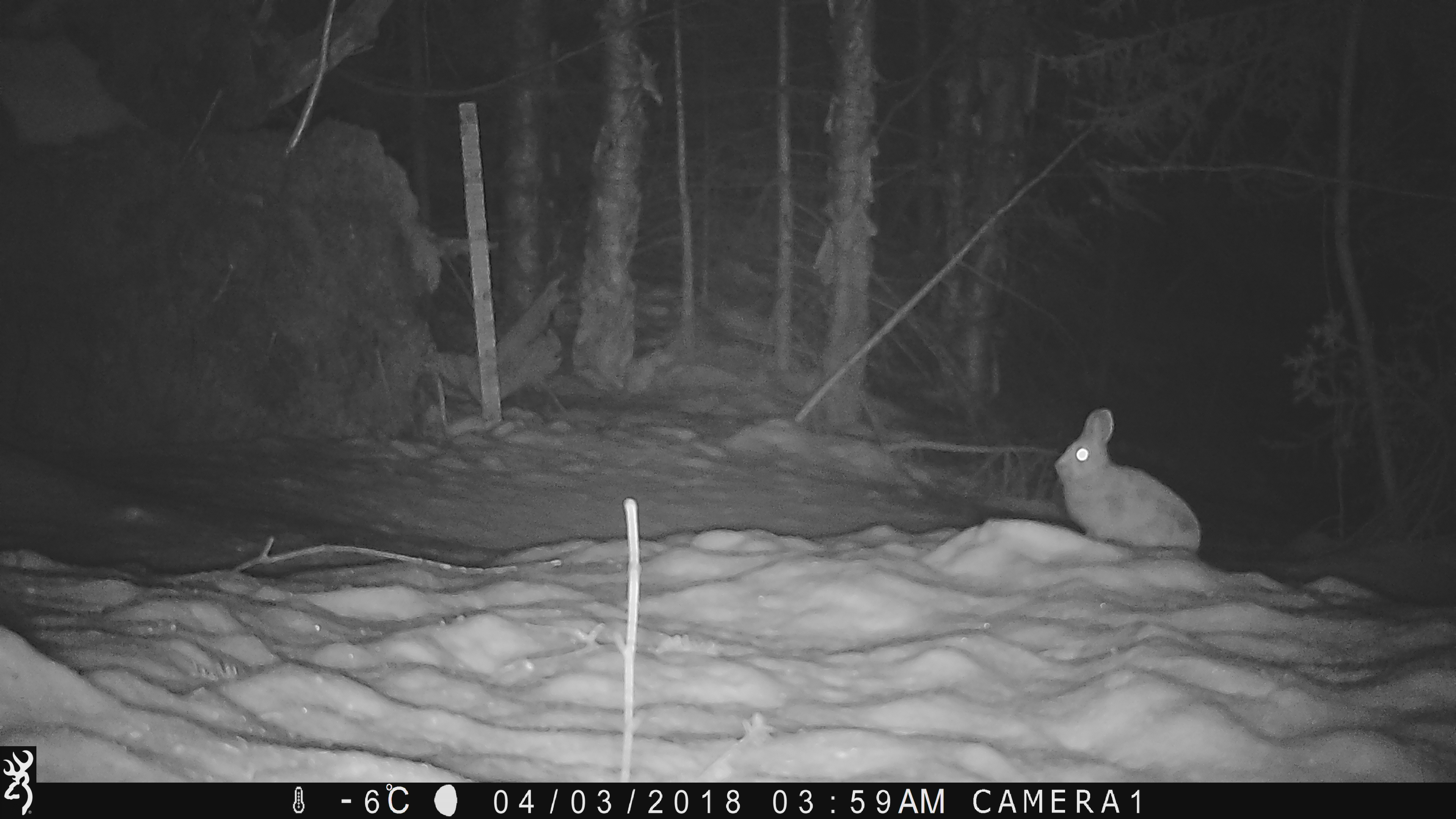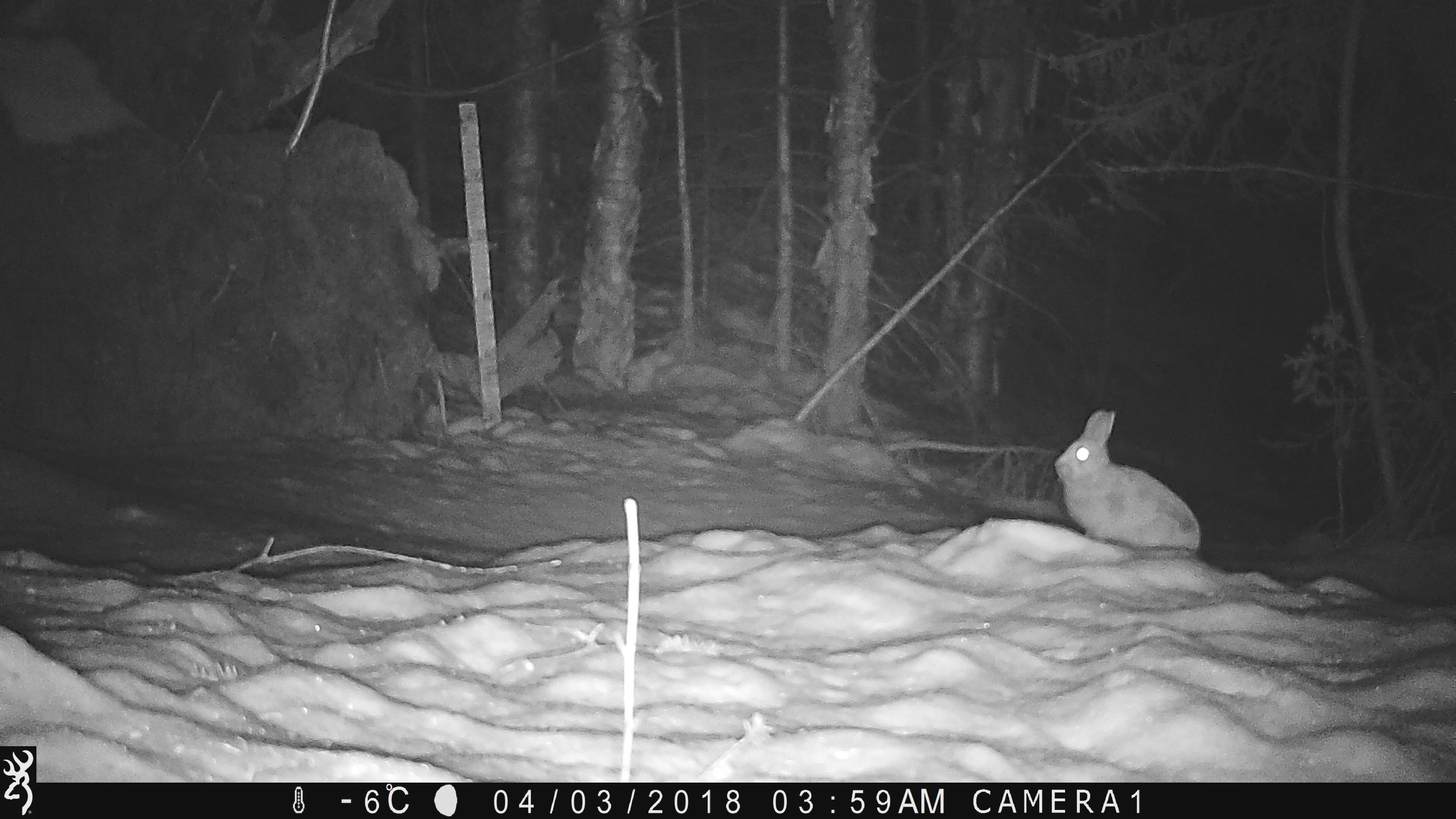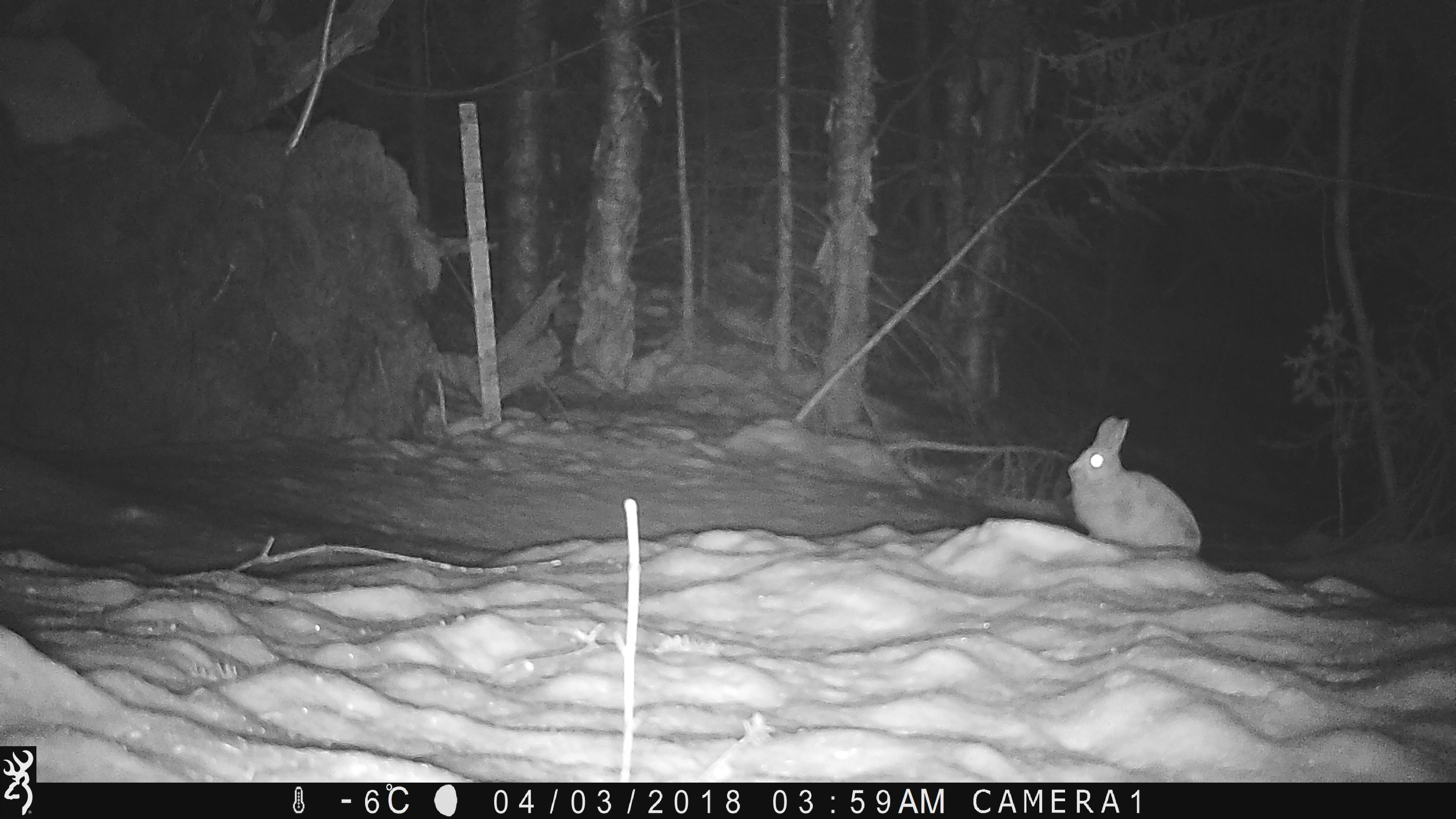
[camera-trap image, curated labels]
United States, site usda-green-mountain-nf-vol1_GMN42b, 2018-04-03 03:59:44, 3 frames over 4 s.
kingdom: Animalia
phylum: Chordata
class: Mammalia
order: Lagomorpha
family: Leporidae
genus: Lepus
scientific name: Lepus americanus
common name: snowshoe hare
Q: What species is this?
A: Snowshoe hare (Lepus americanus).